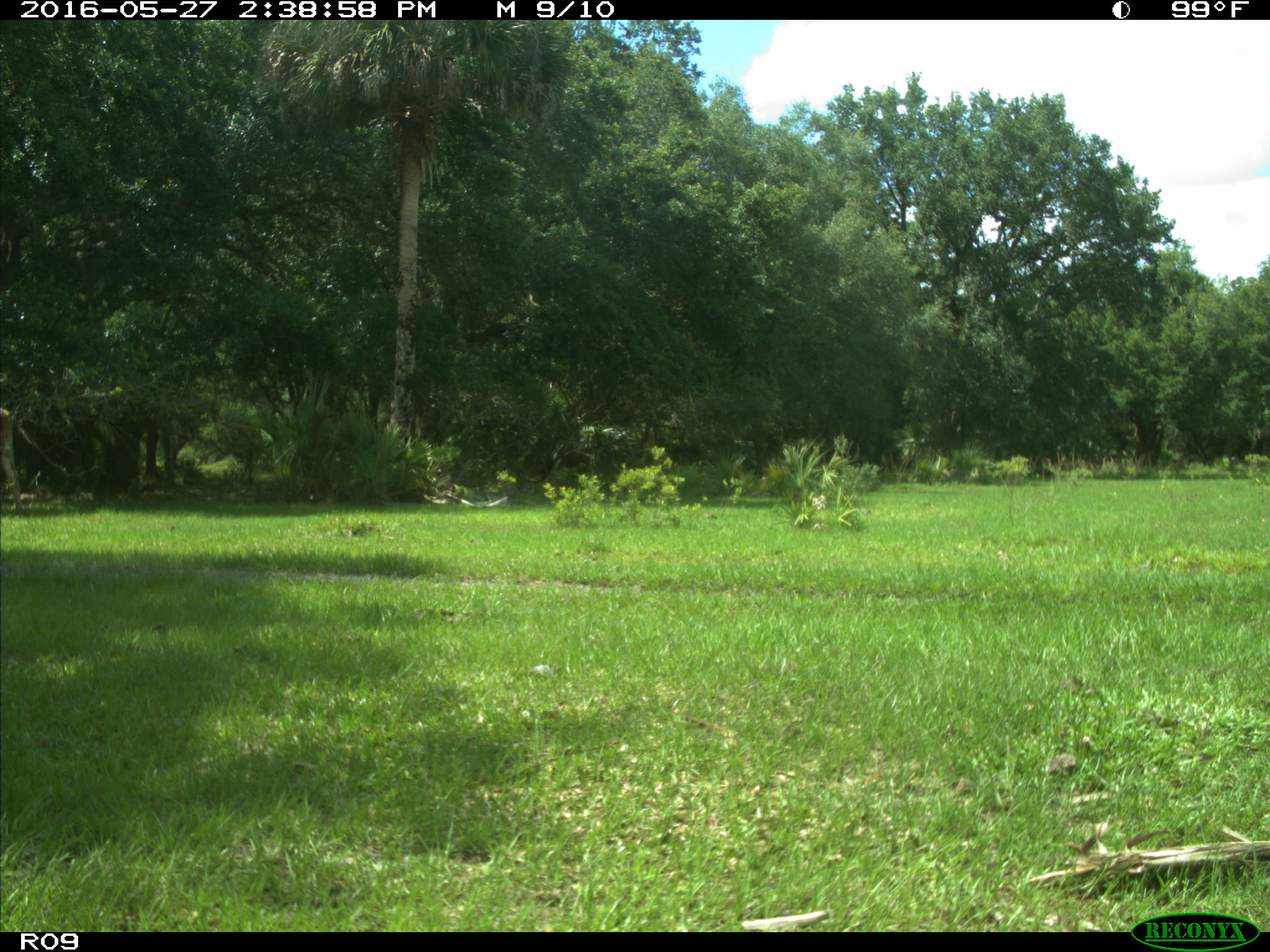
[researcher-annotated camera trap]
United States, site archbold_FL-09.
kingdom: Animalia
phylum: Chordata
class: Mammalia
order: Artiodactyla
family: Bovidae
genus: Bos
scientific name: Bos taurus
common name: domestic cow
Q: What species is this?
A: Bos taurus (domestic cow).